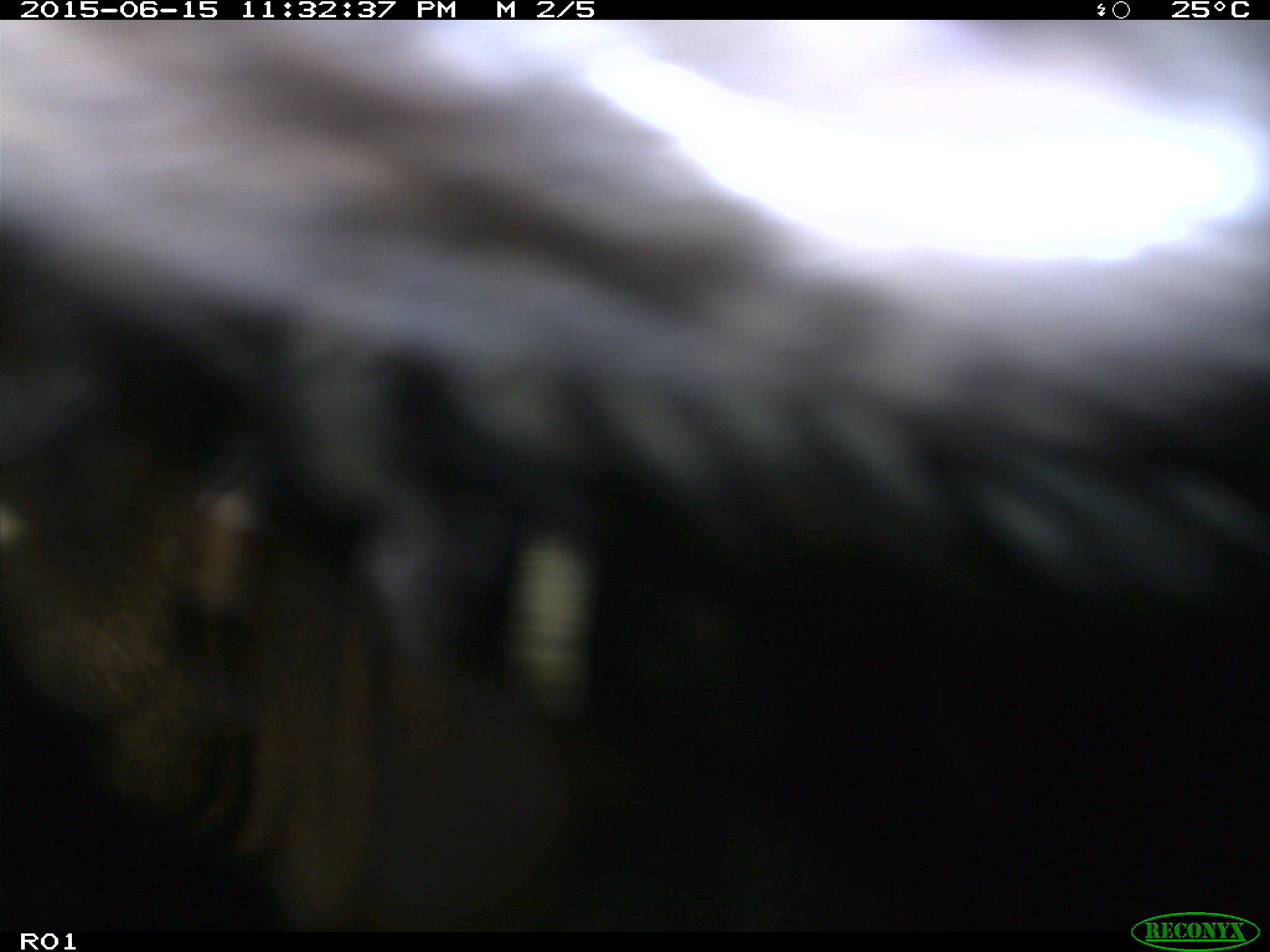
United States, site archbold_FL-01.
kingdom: Animalia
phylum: Chordata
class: Mammalia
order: Artiodactyla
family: Bovidae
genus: Bos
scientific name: Bos taurus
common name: domestic cow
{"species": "Bos taurus (domestic cow)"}